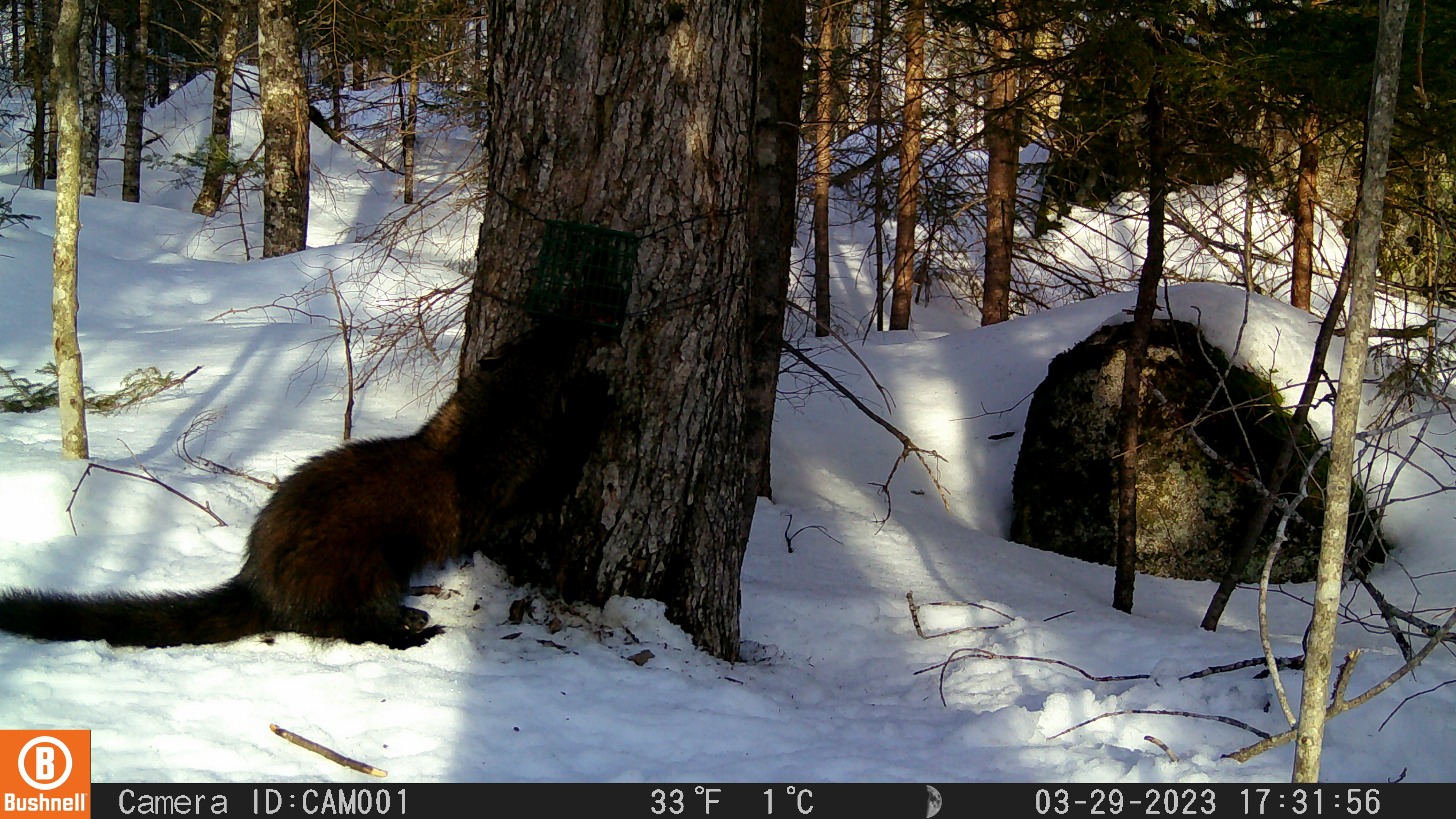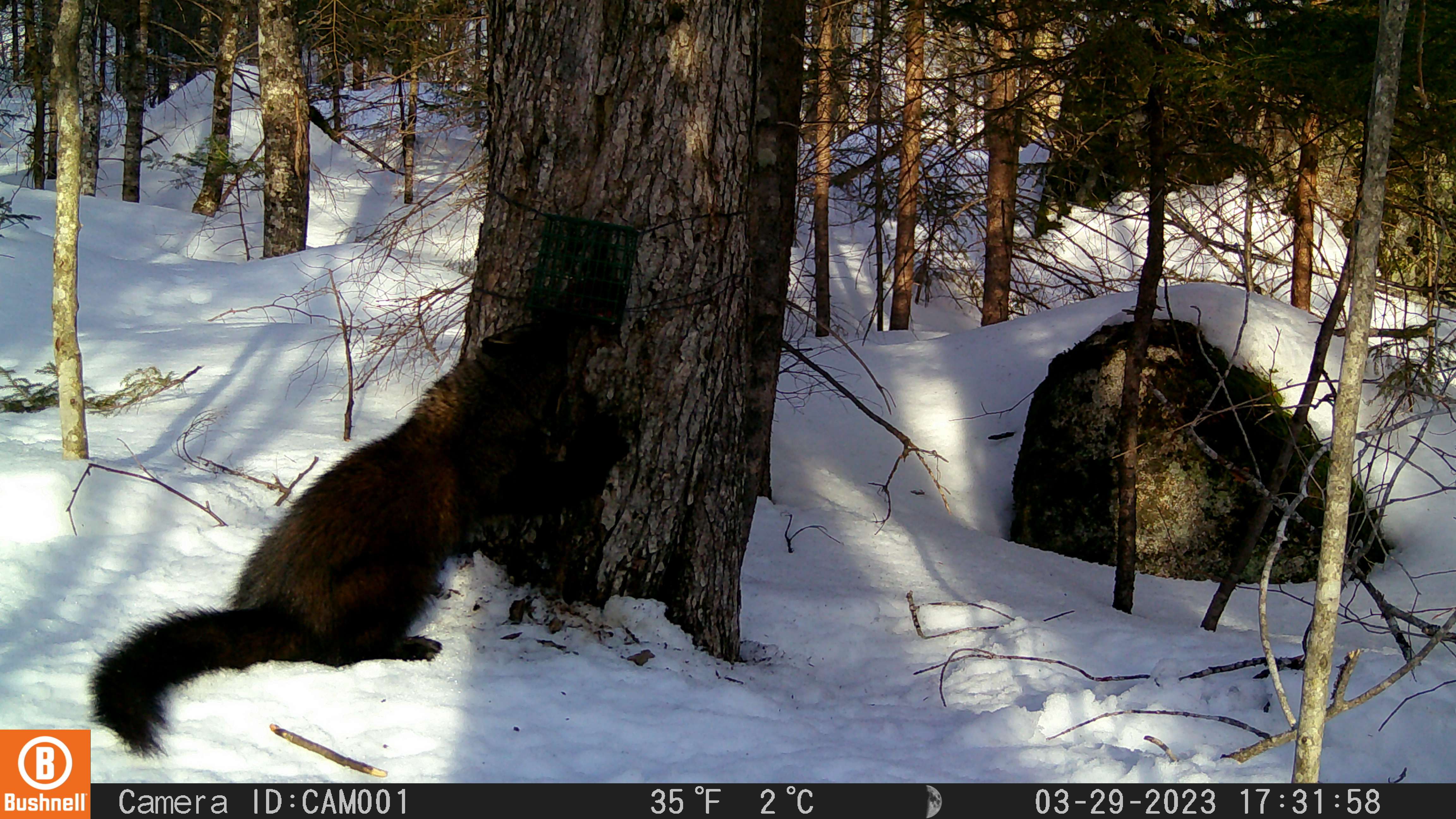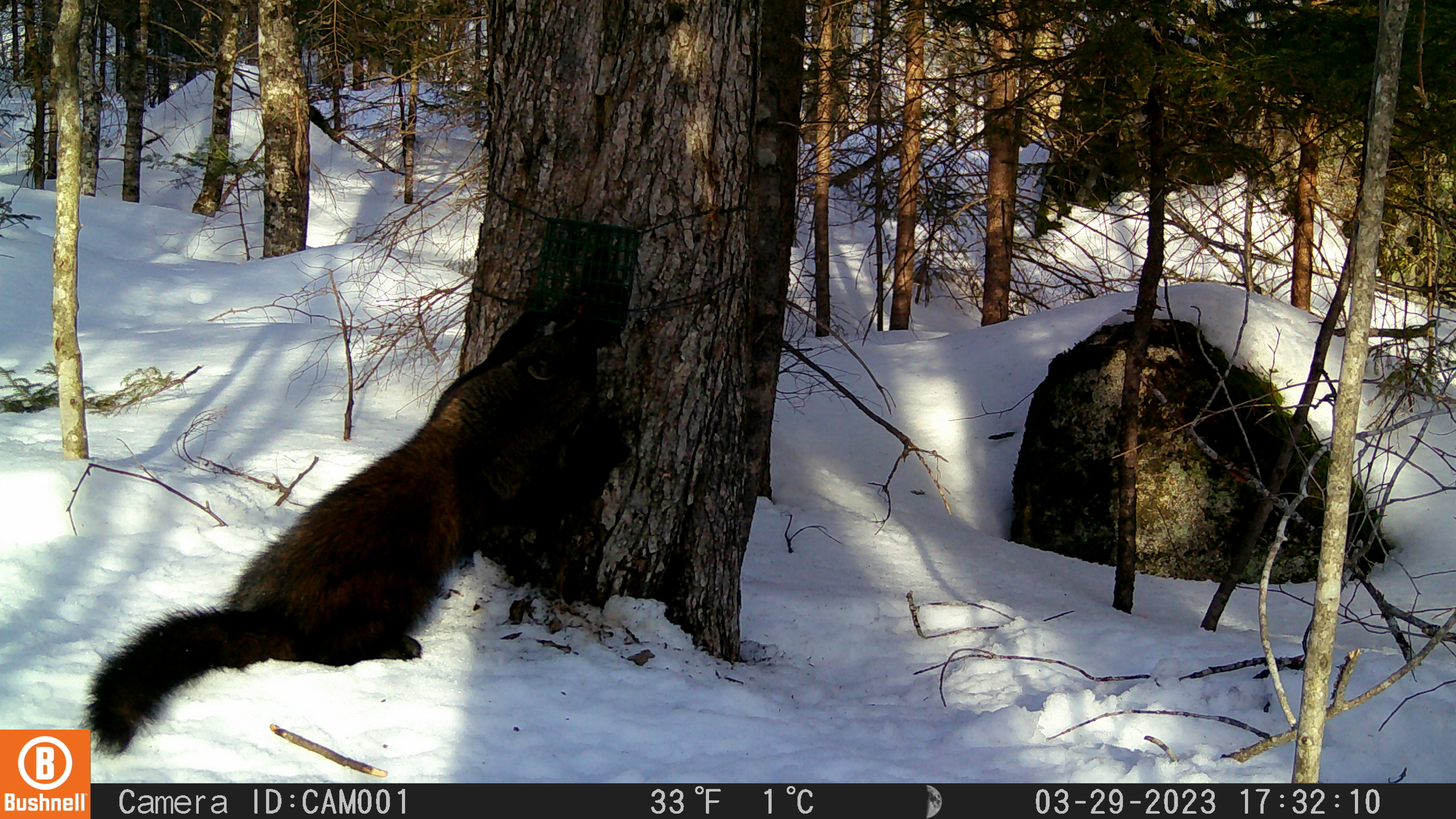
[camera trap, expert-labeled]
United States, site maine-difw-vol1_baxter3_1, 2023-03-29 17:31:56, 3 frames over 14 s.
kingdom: Animalia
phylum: Chordata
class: Mammalia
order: Carnivora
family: Mustelidae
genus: Pekania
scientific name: Pekania pennanti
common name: fisher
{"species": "fisher (Pekania pennanti)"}